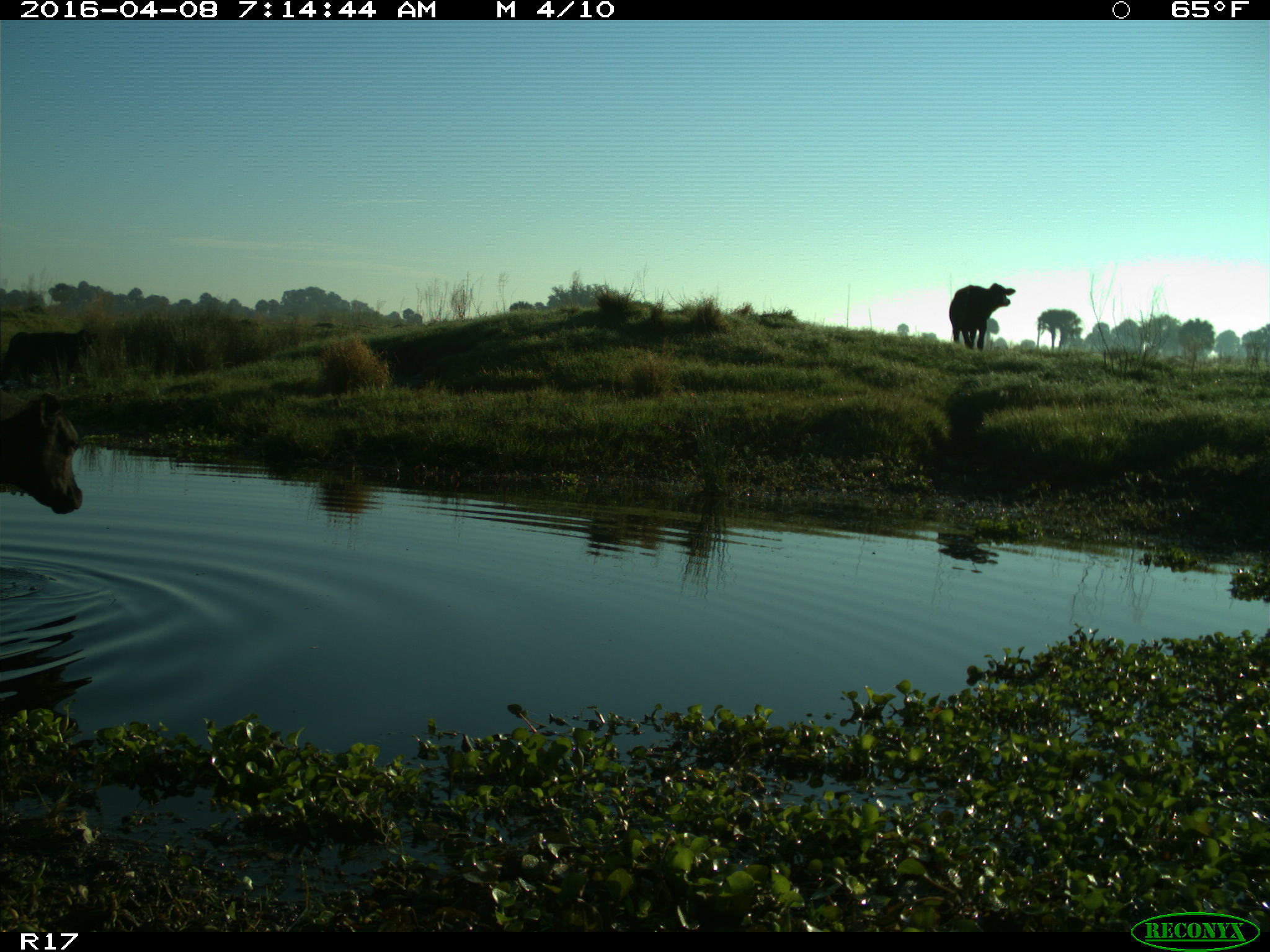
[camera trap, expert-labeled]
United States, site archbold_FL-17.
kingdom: Animalia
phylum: Chordata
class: Mammalia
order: Artiodactyla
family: Bovidae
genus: Bos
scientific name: Bos taurus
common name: domestic cow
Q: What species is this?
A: Bos taurus (domestic cow).